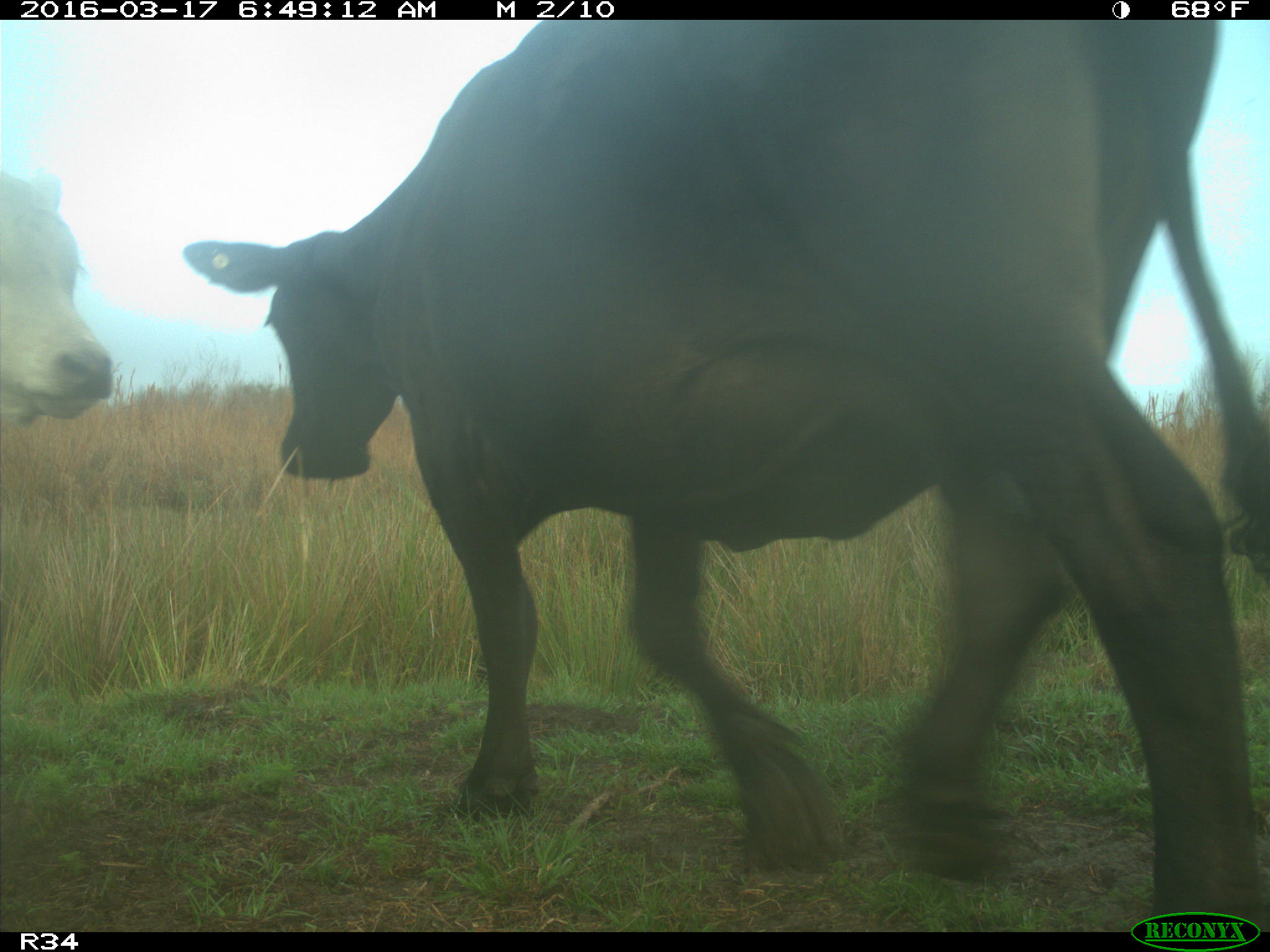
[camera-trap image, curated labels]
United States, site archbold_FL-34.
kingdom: Animalia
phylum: Chordata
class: Mammalia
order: Artiodactyla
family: Bovidae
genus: Bos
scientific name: Bos taurus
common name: domestic cow